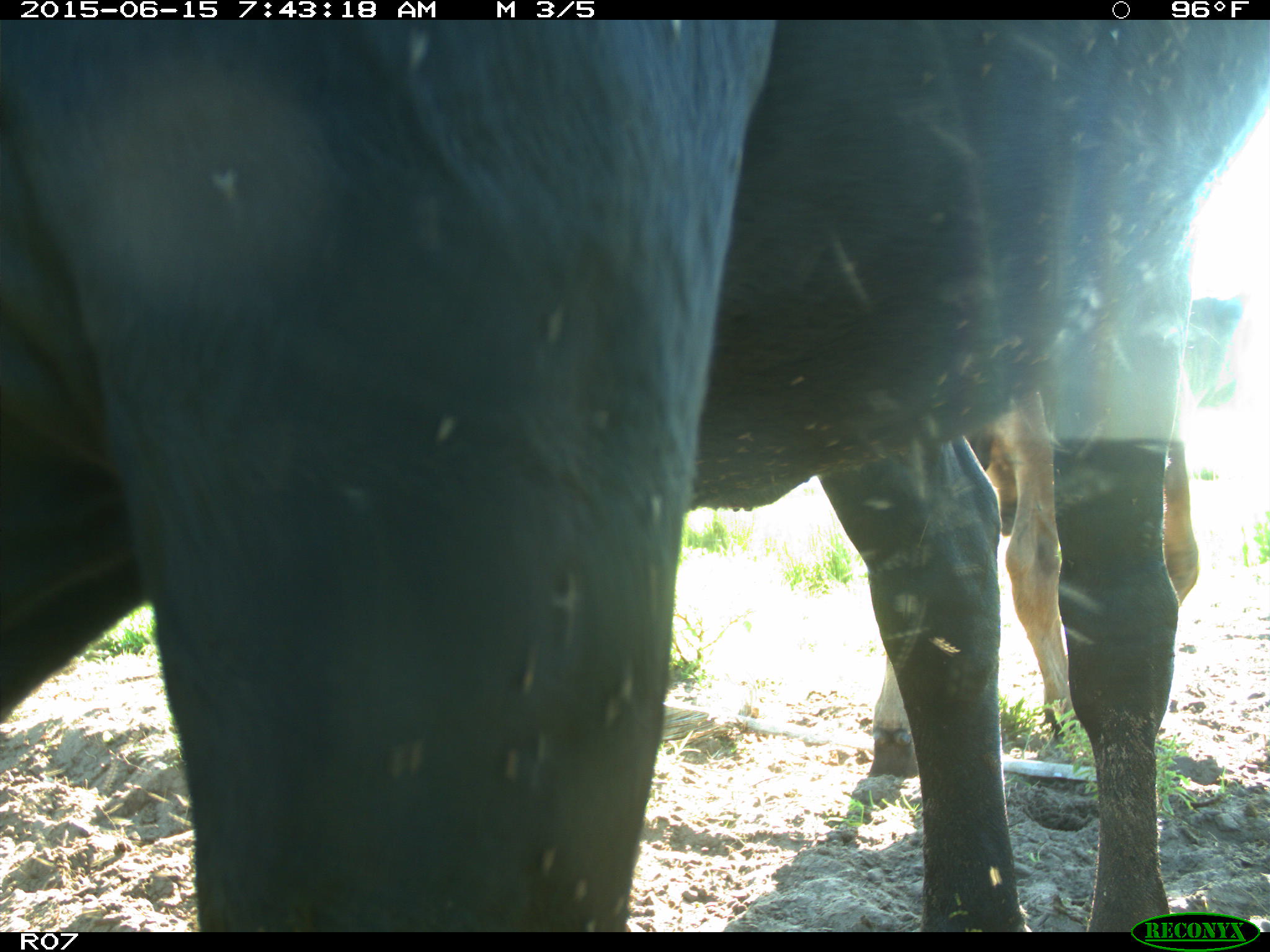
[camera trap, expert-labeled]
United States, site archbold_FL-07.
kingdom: Animalia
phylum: Chordata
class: Mammalia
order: Artiodactyla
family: Bovidae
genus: Bos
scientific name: Bos taurus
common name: domestic cow